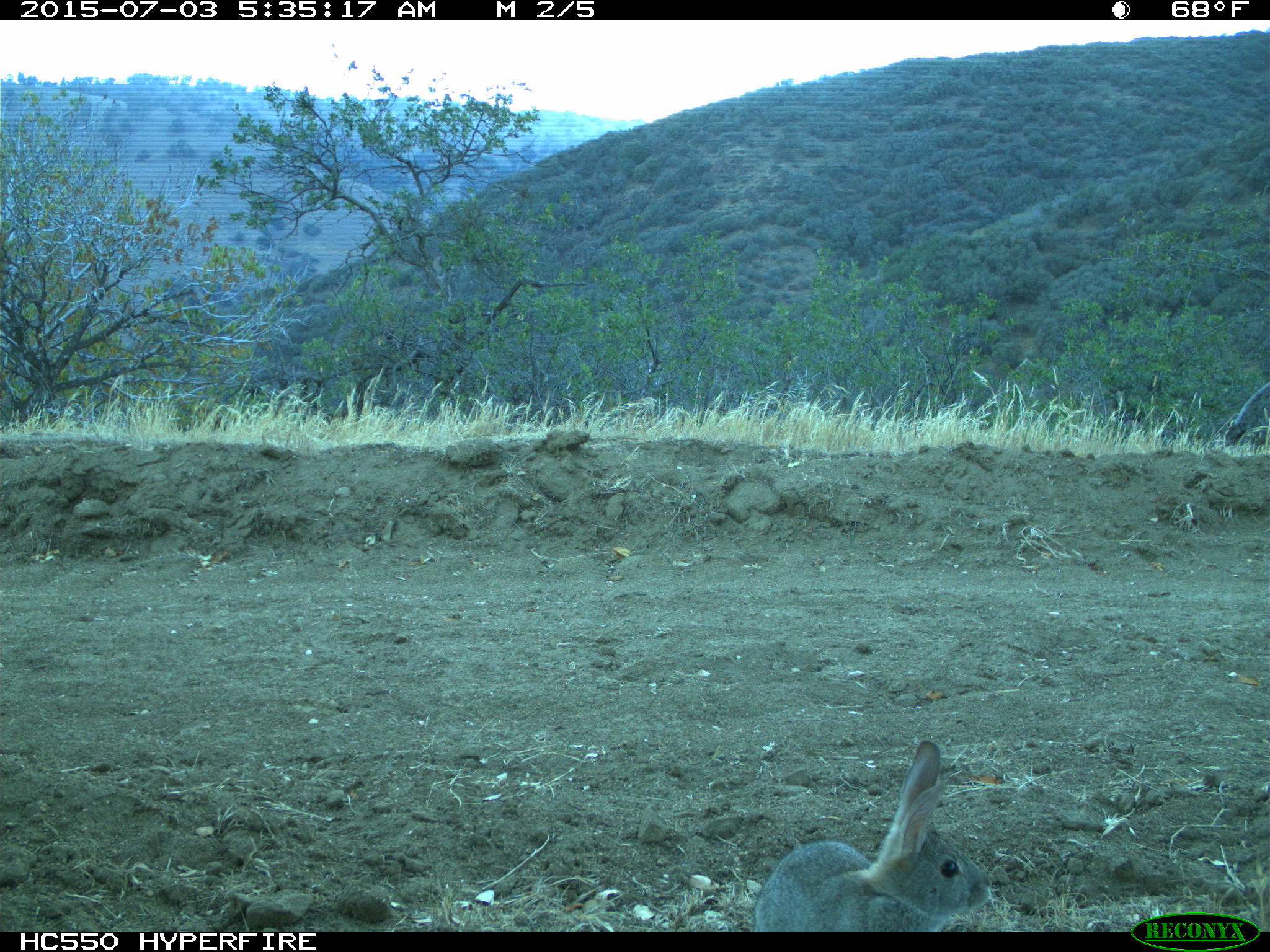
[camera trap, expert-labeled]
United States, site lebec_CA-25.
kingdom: Animalia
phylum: Chordata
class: Mammalia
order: Lagomorpha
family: Leporidae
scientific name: Leporidae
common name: rabbits and hares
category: unidentified rabbit